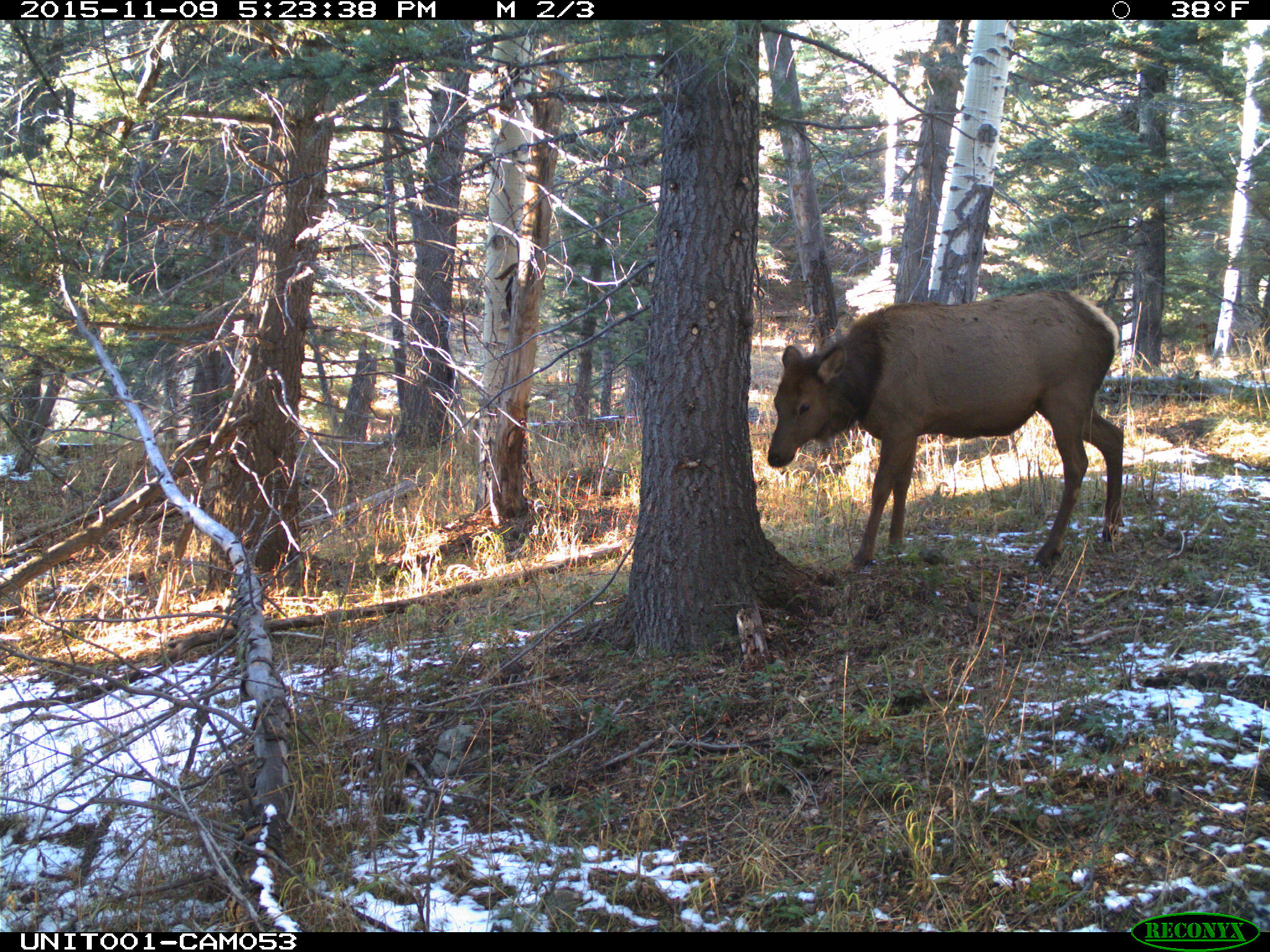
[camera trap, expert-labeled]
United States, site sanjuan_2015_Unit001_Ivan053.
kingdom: Animalia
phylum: Chordata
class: Mammalia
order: Artiodactyla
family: Cervidae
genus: Cervus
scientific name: Cervus elaphus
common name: red deer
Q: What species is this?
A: Cervus elaphus (red deer).